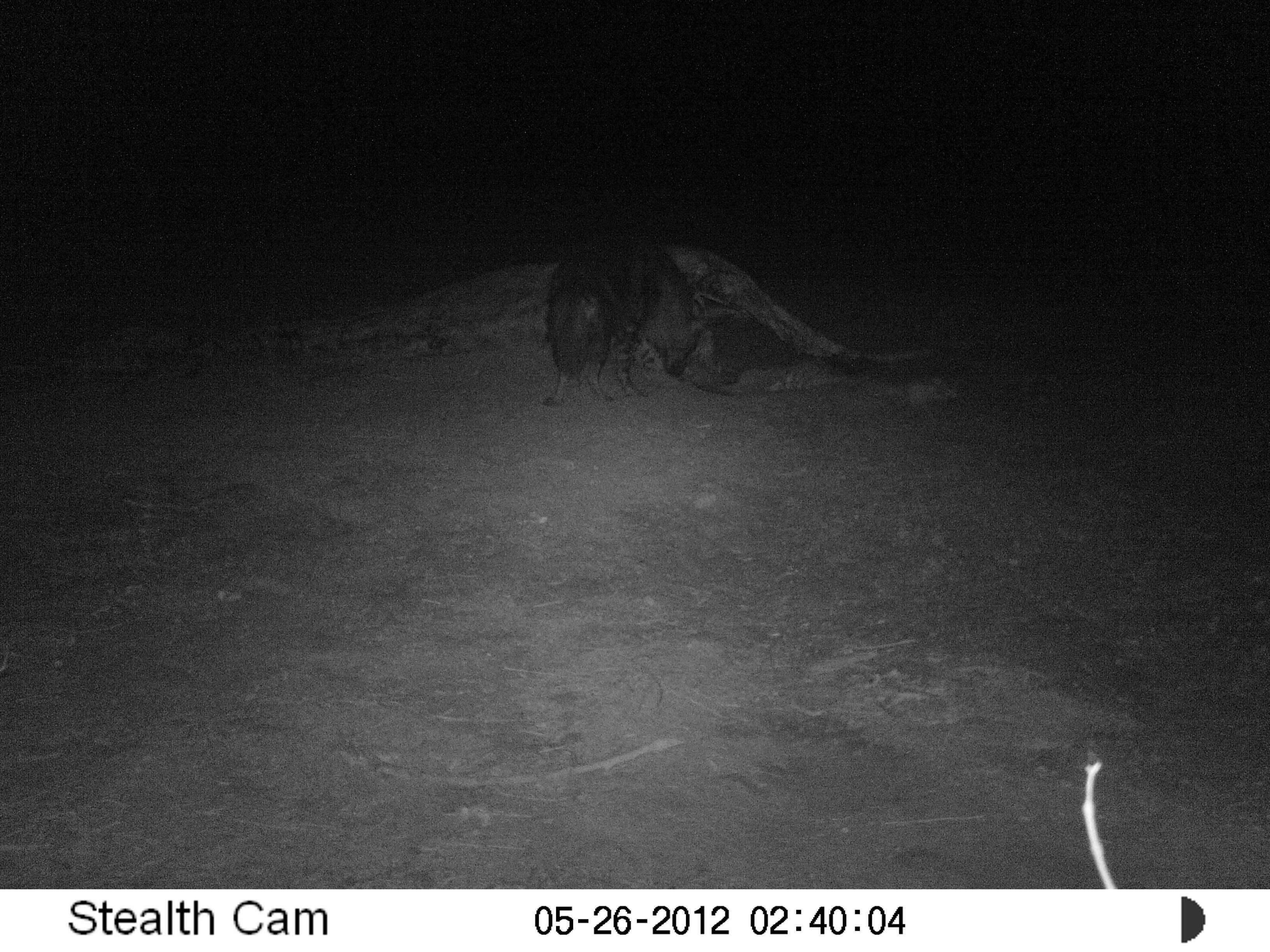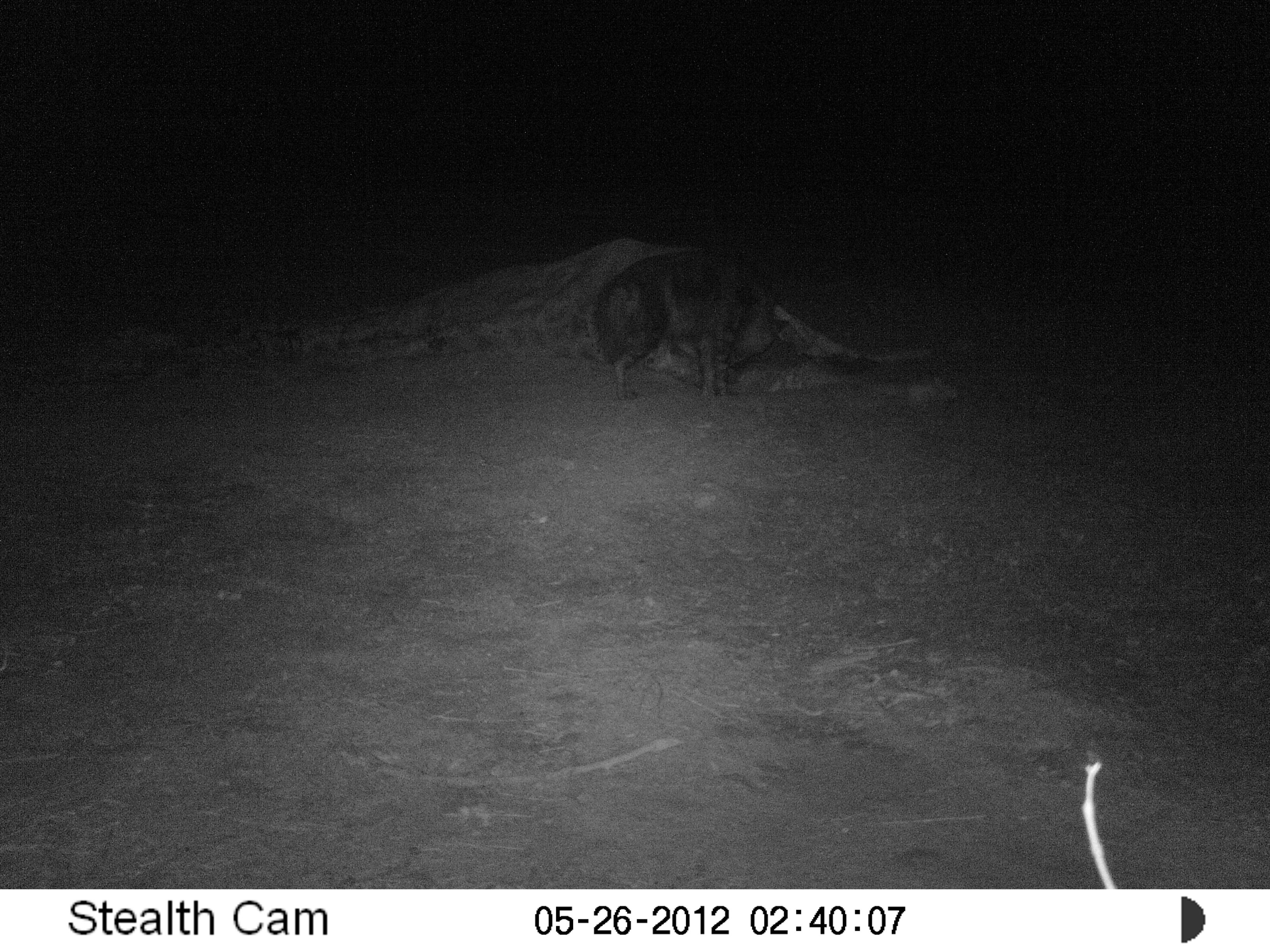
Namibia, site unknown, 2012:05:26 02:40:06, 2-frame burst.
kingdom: Animalia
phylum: Chordata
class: Mammalia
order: Carnivora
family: Hyaenidae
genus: Parahyaena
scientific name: Parahyaena brunnea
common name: brown hyena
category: hyaena brunnea